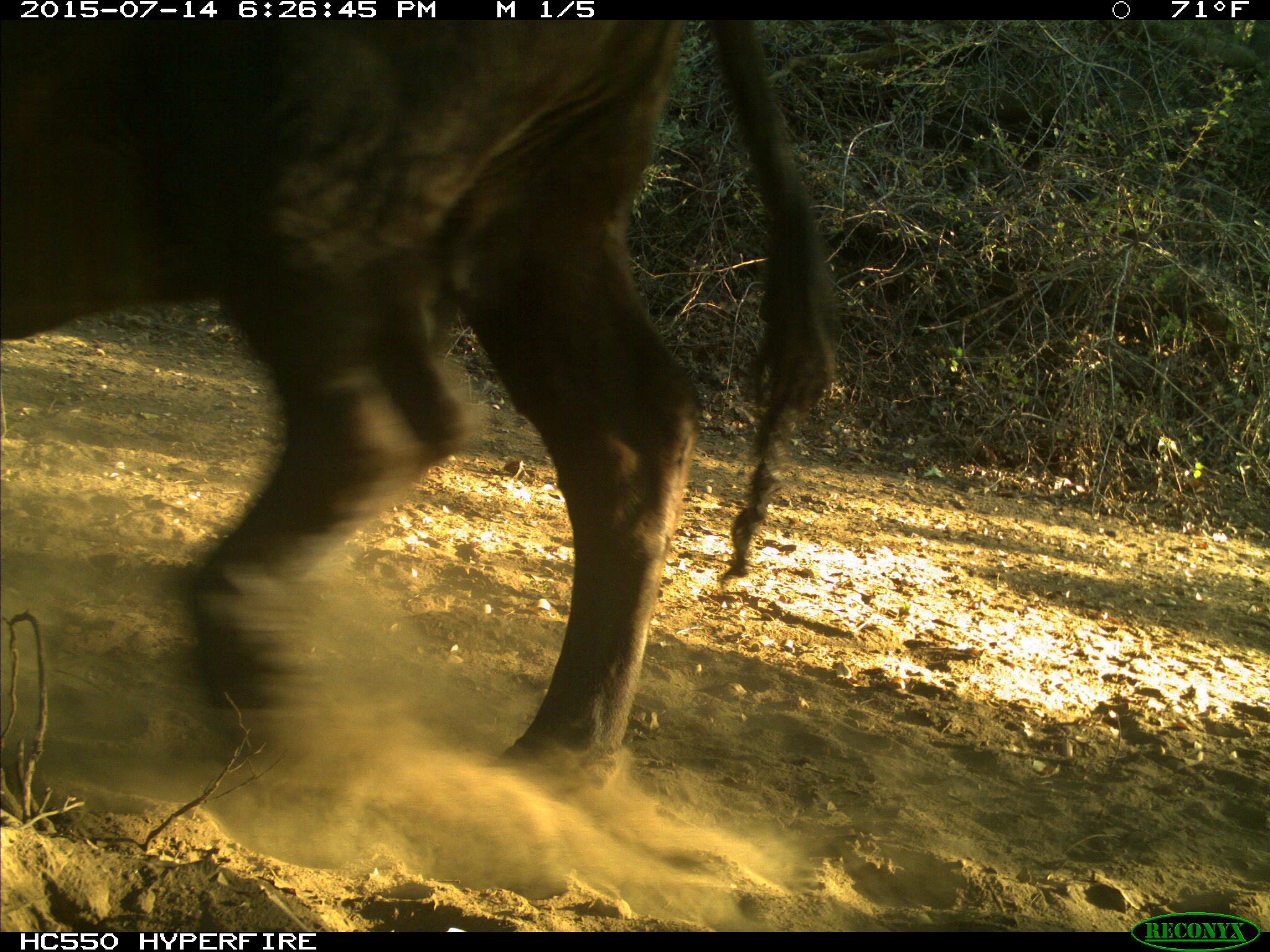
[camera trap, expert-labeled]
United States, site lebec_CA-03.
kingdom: Animalia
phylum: Chordata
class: Mammalia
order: Artiodactyla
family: Bovidae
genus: Bos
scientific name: Bos taurus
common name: domestic cow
Bos taurus (domestic cow).